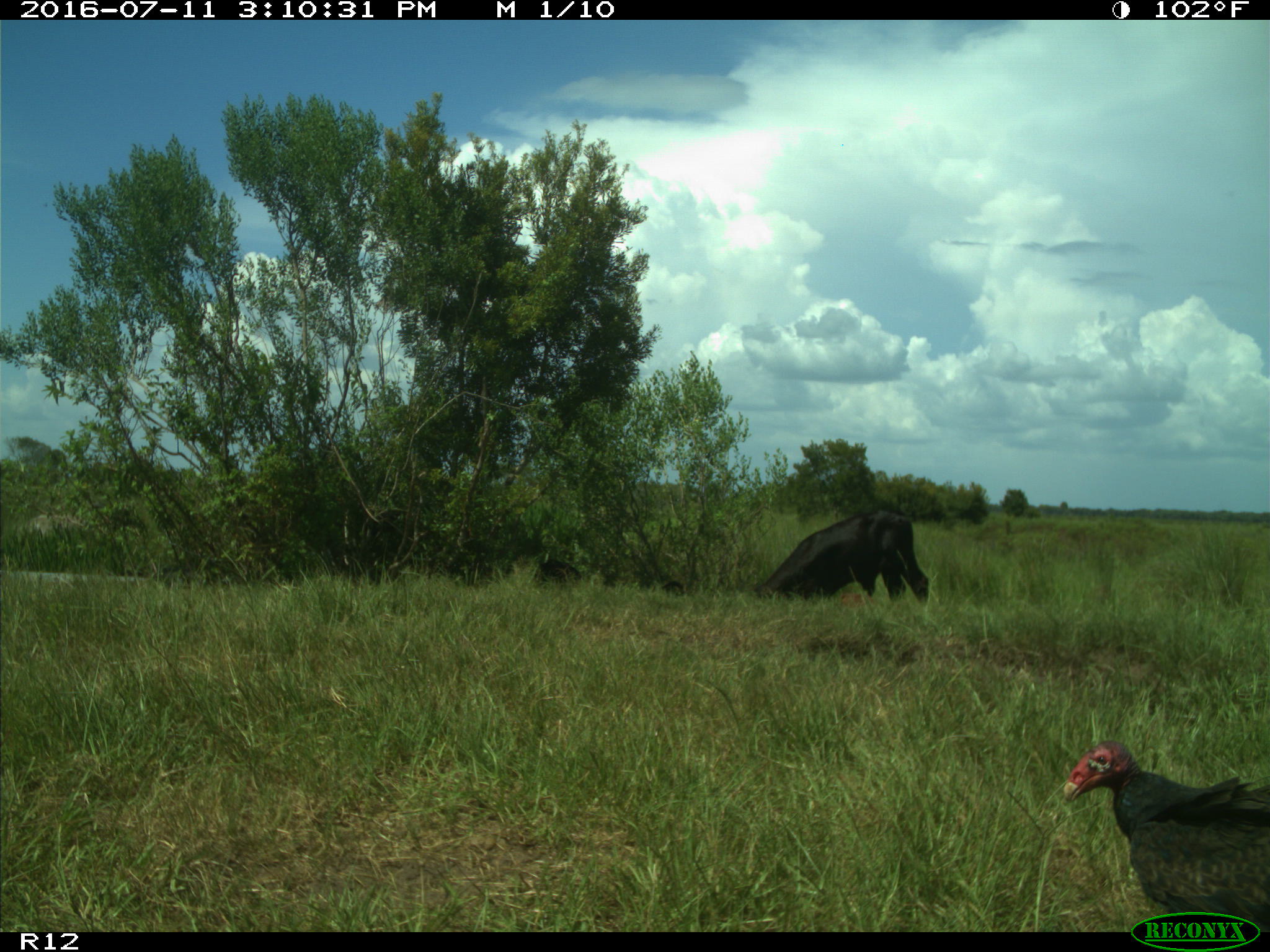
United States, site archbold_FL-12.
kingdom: Animalia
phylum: Chordata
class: Mammalia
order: Artiodactyla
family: Bovidae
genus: Bos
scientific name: Bos taurus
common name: domestic cow